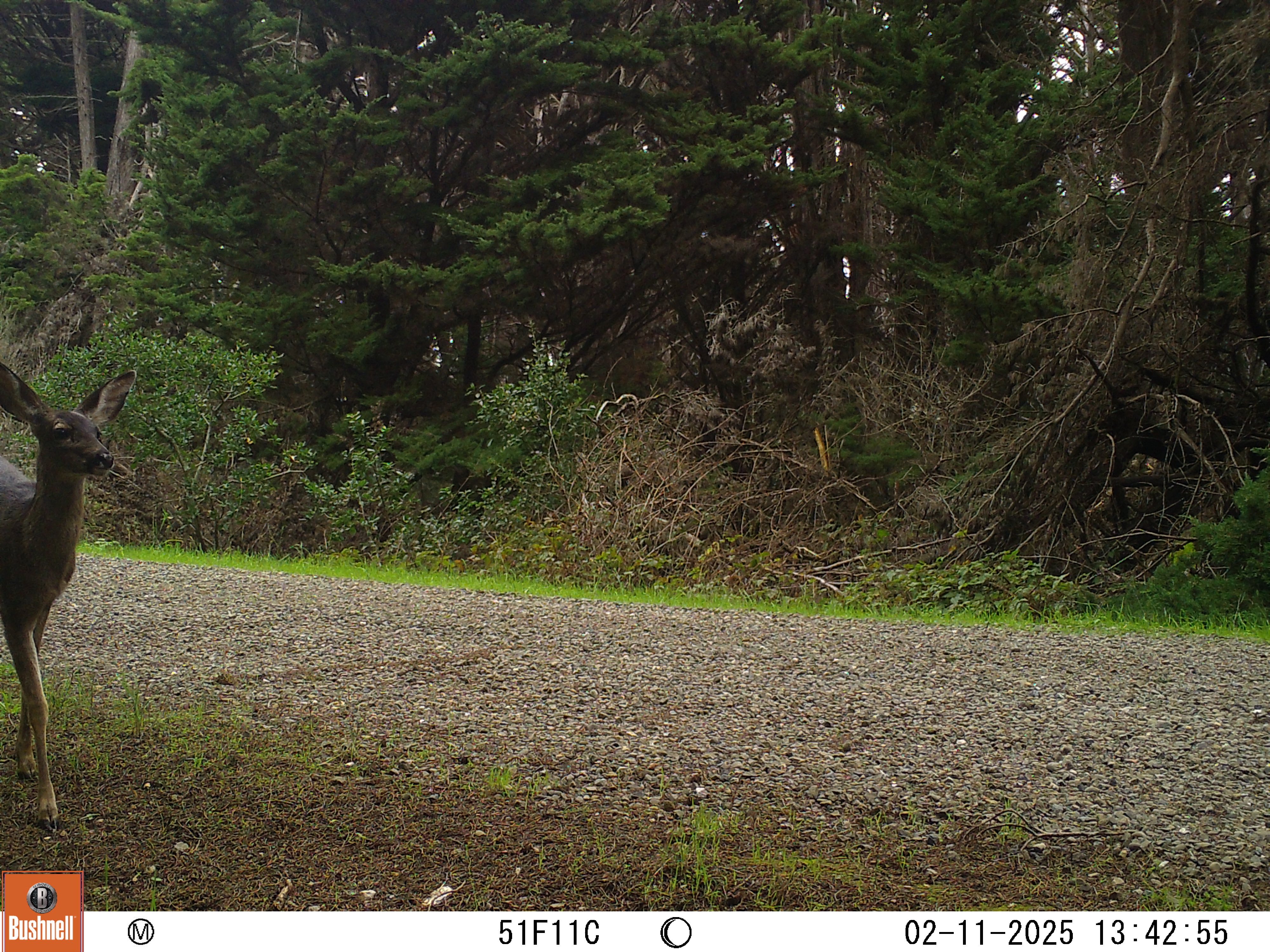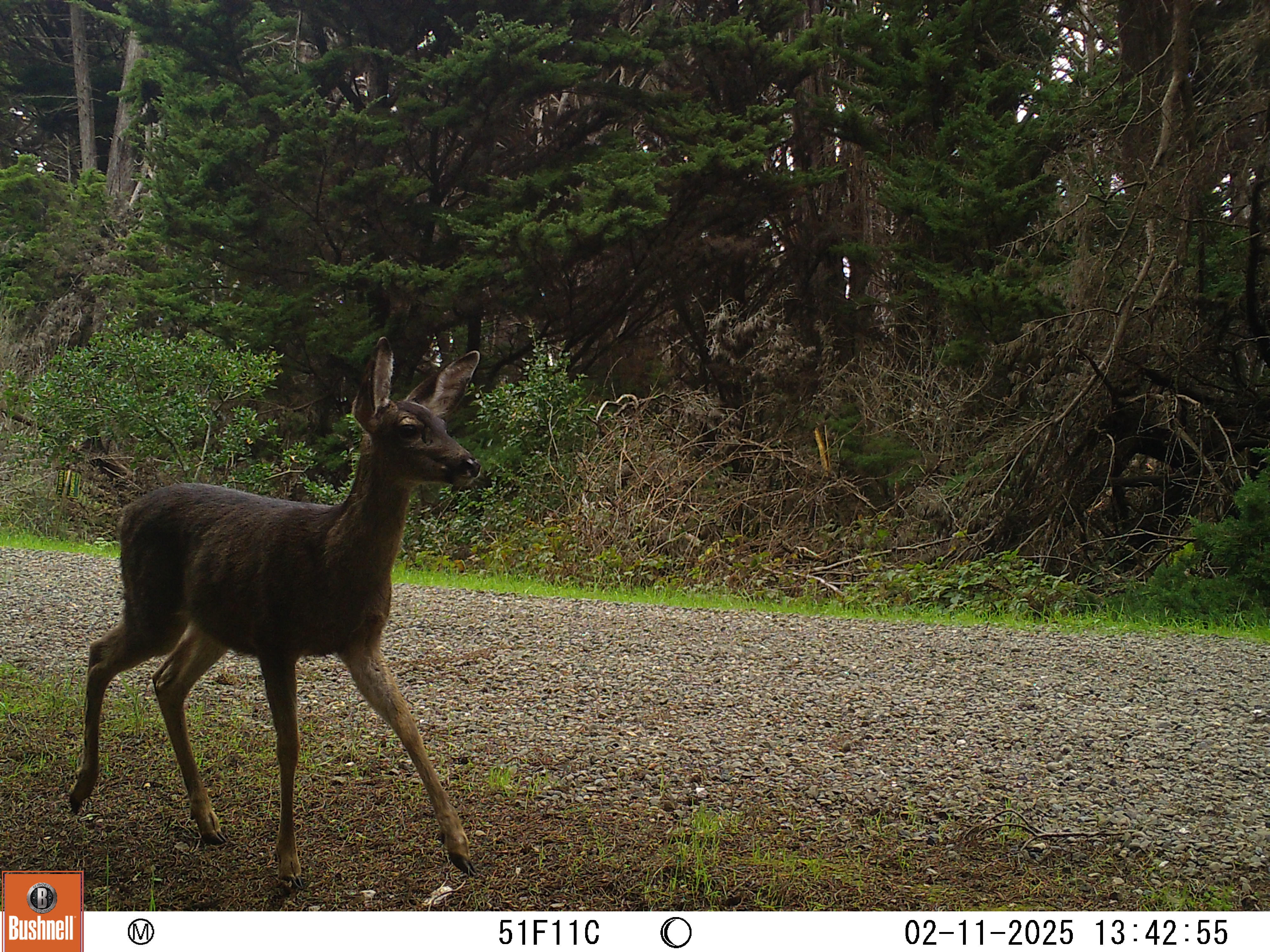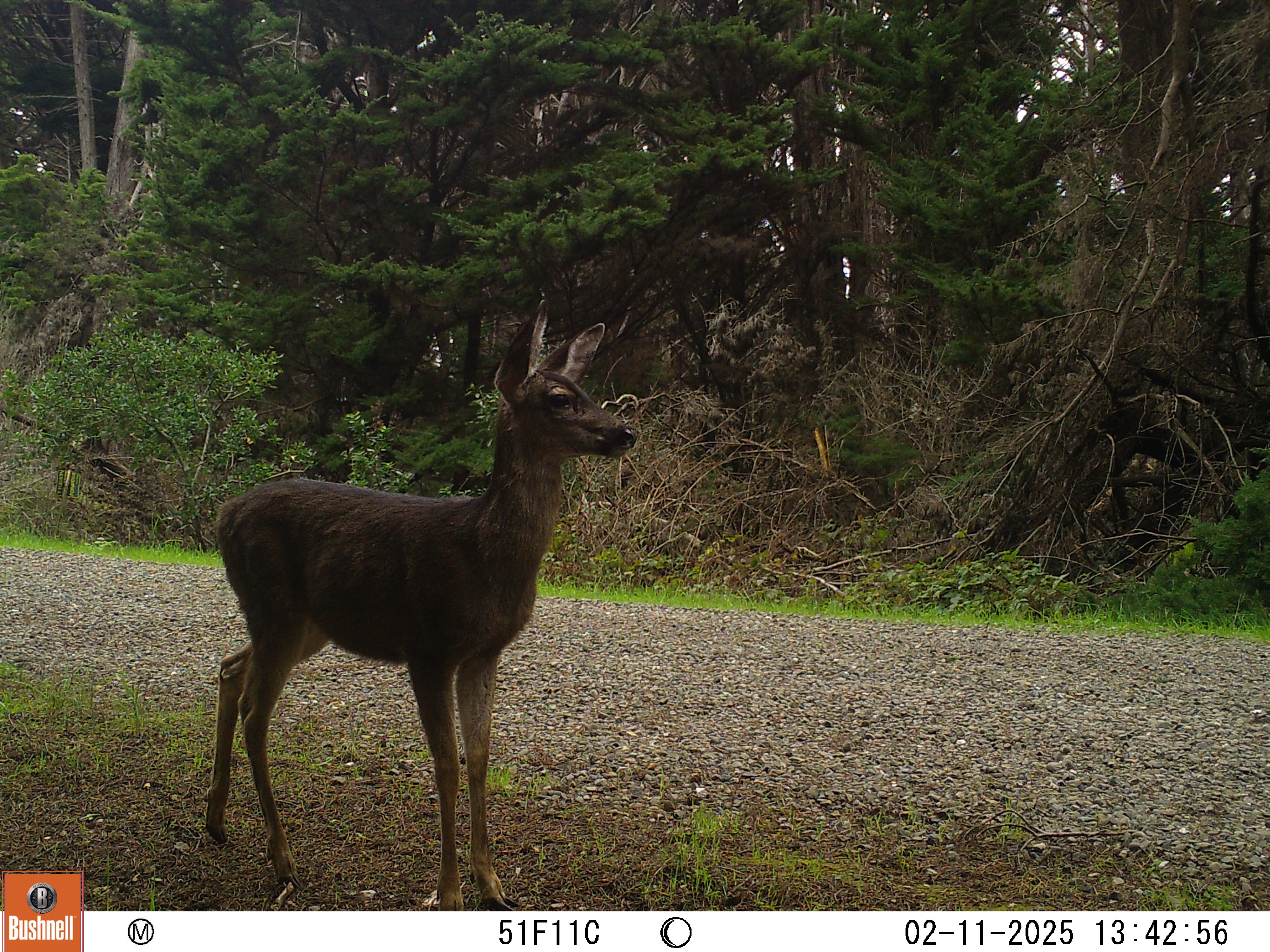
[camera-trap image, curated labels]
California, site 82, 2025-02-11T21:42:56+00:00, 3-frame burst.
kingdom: Animalia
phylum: Chordata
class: Mammalia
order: Artiodactyla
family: Cervidae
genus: Odocoileus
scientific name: Odocoileus hemionus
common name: mule deer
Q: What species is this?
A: Mule deer (Odocoileus hemionus).